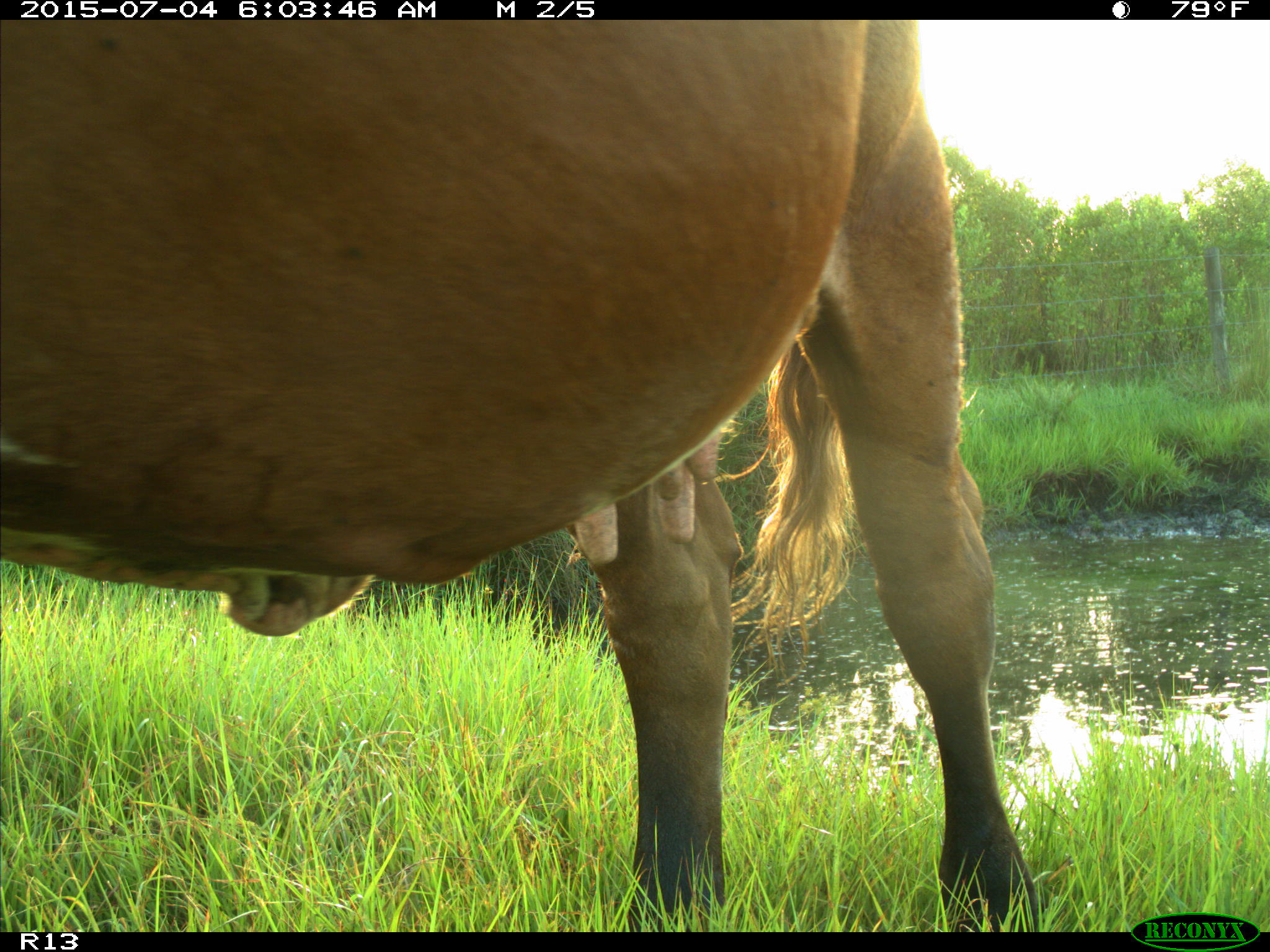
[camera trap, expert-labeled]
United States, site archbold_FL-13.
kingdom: Animalia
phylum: Chordata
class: Mammalia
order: Artiodactyla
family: Bovidae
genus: Bos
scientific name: Bos taurus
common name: domestic cow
Bos taurus (domestic cow).